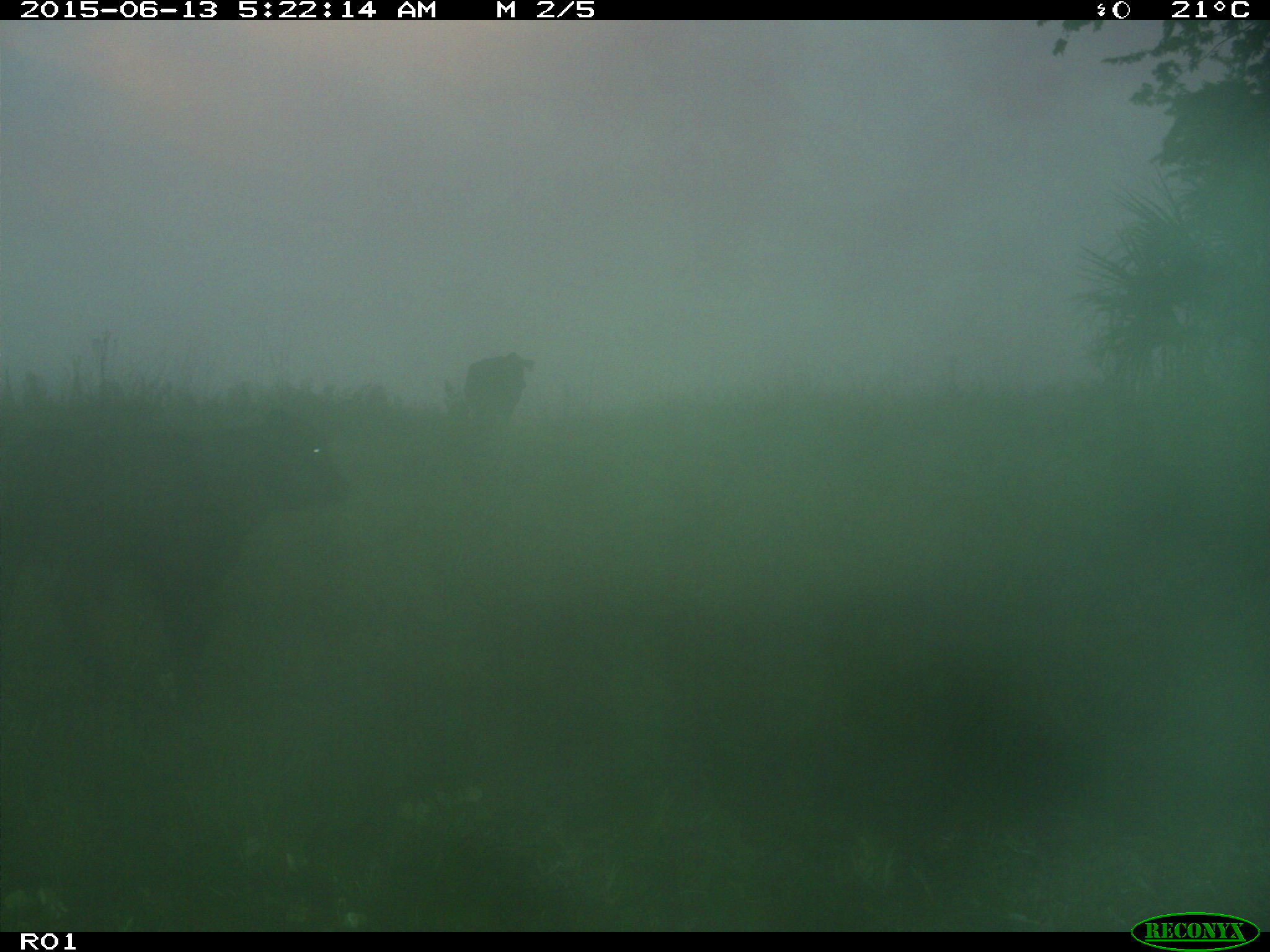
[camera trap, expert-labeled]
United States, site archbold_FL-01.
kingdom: Animalia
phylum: Chordata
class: Mammalia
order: Artiodactyla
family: Bovidae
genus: Bos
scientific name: Bos taurus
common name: domestic cow